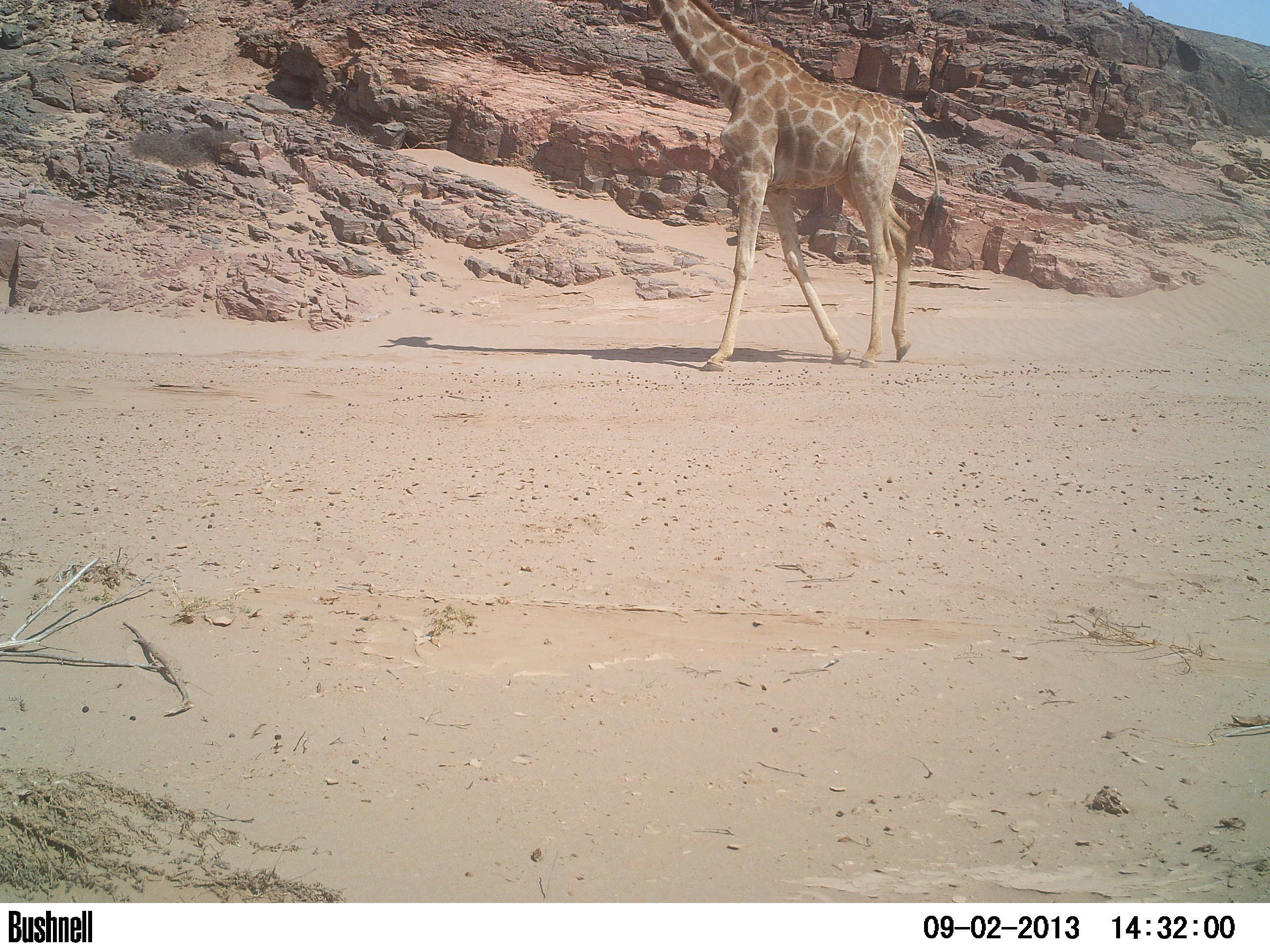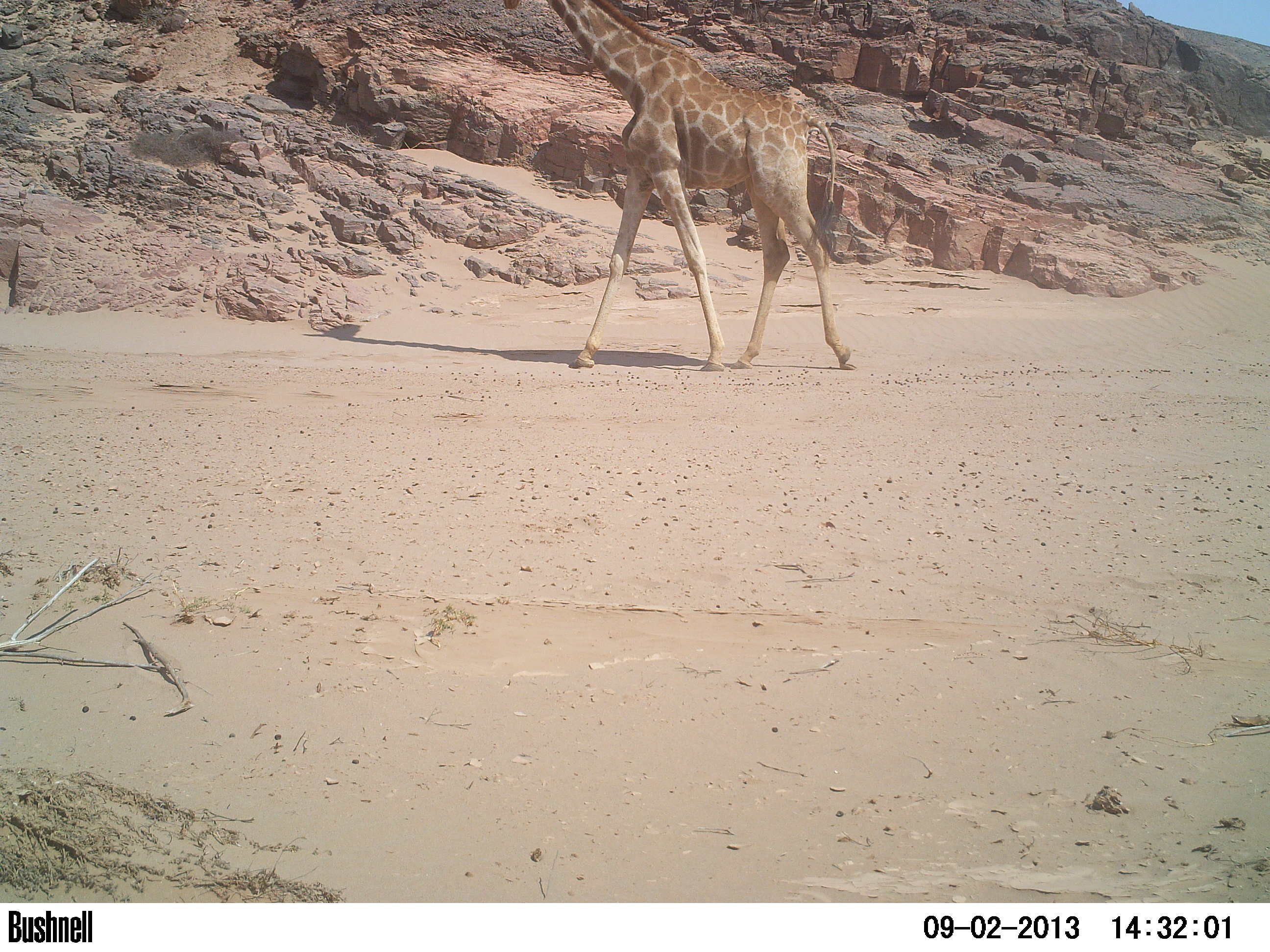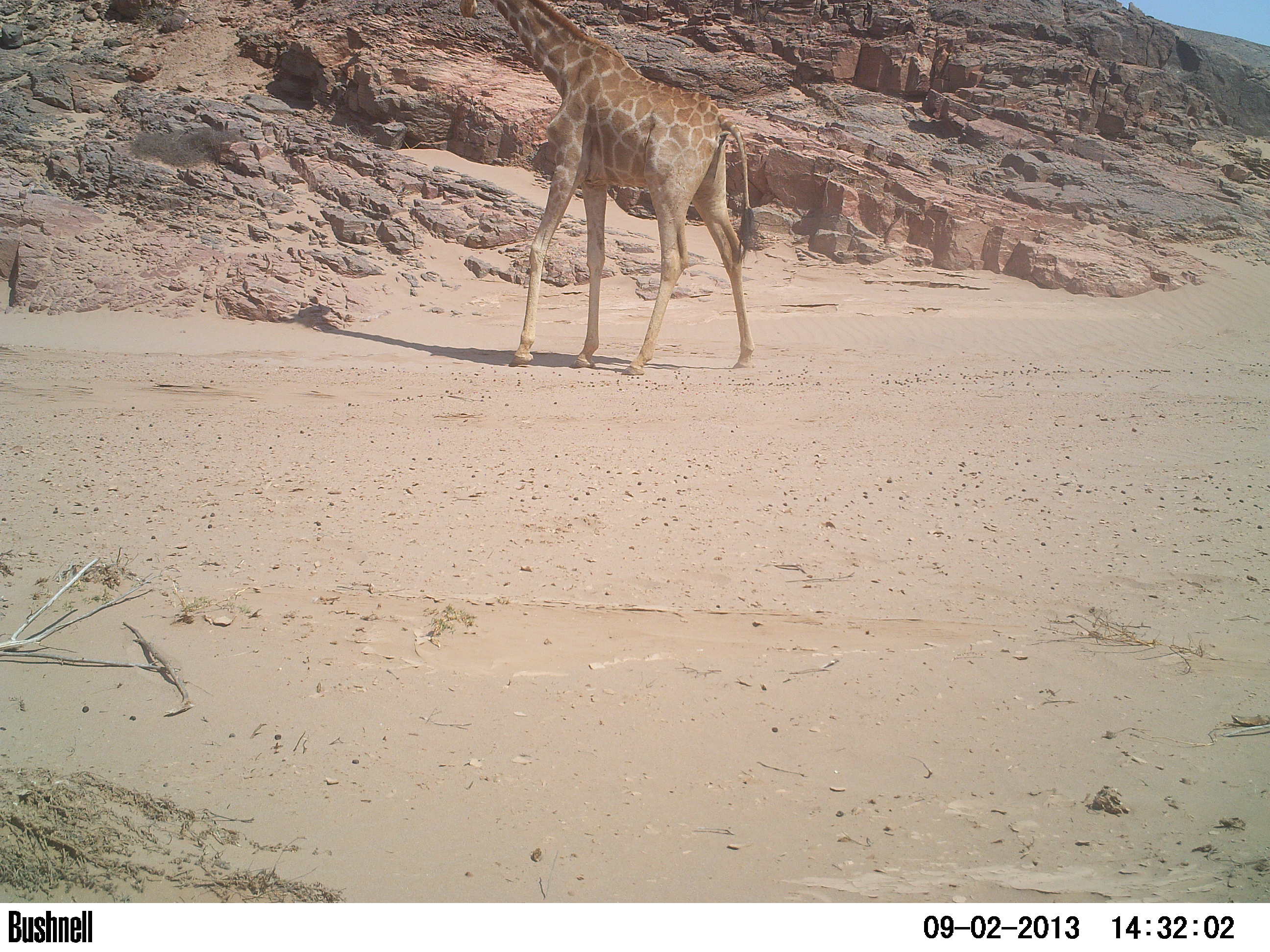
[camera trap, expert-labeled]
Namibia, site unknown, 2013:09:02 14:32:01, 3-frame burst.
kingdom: Animalia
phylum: Chordata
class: Mammalia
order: Artiodactyla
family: Giraffidae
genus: Giraffa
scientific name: Giraffa camelopardalis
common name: giraffe